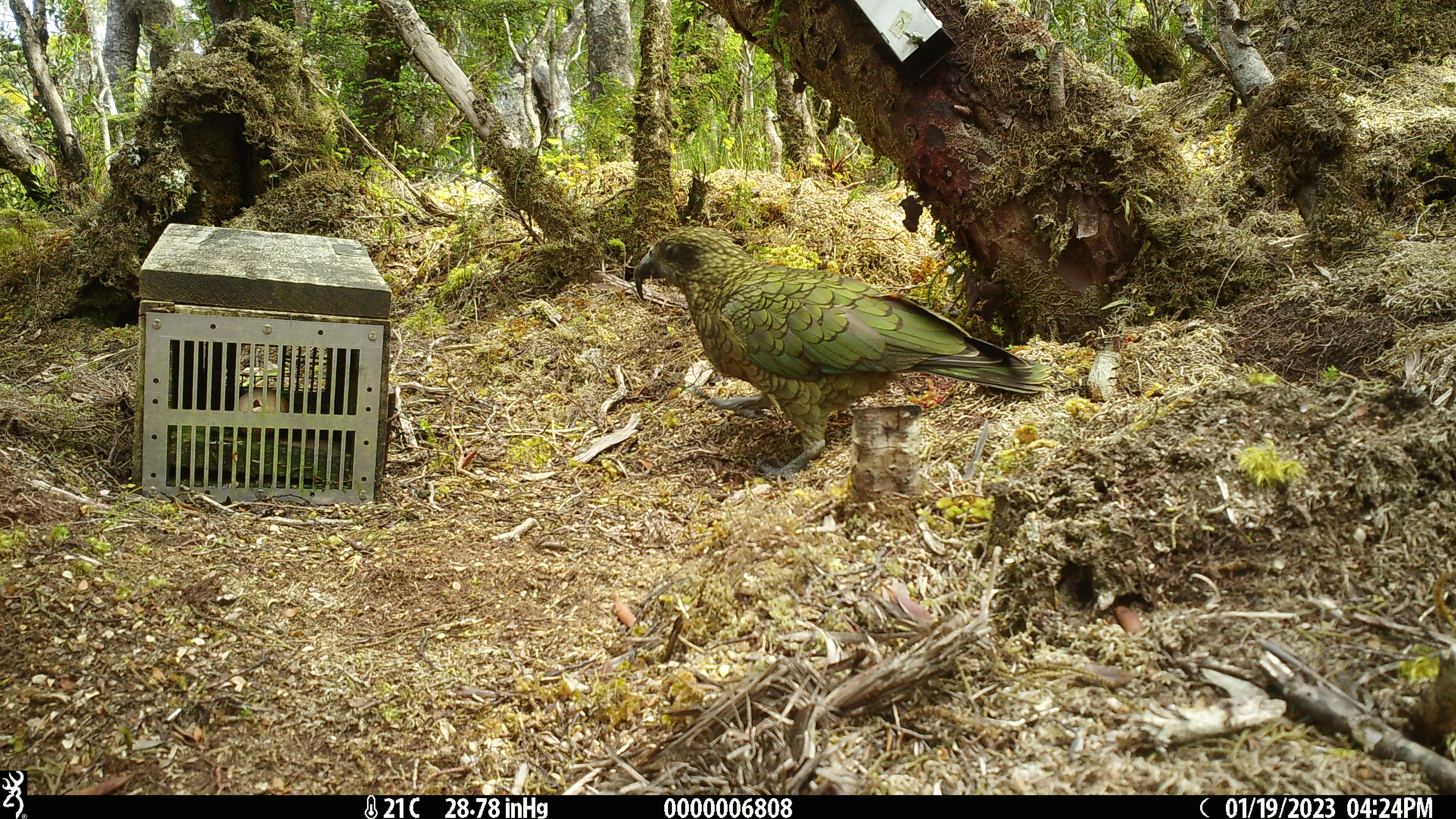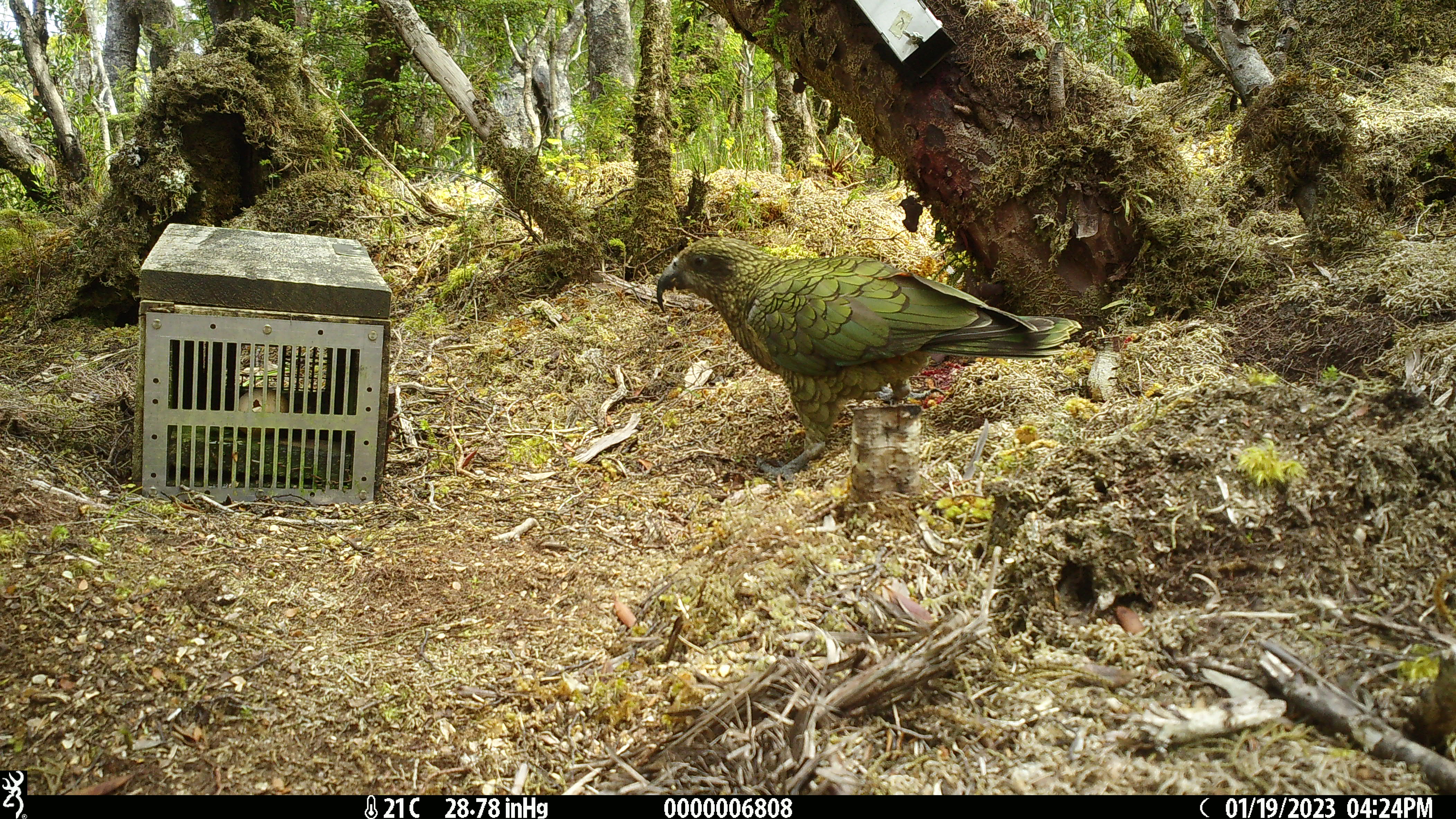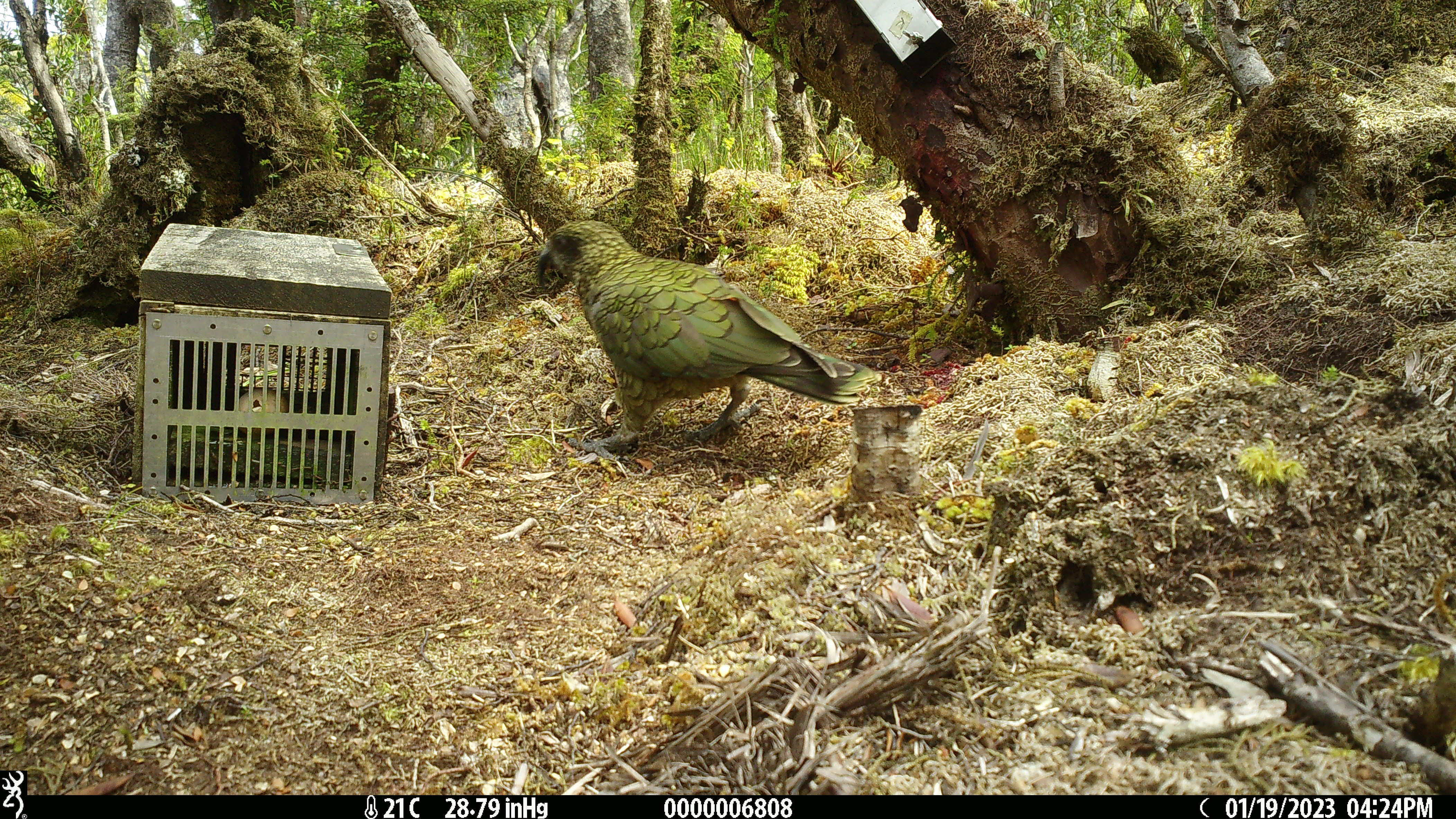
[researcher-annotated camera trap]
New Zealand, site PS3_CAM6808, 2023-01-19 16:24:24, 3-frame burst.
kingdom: Animalia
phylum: Chordata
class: Aves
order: Psittaciformes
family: Strigopidae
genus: Nestor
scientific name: Nestor notabilis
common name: kea